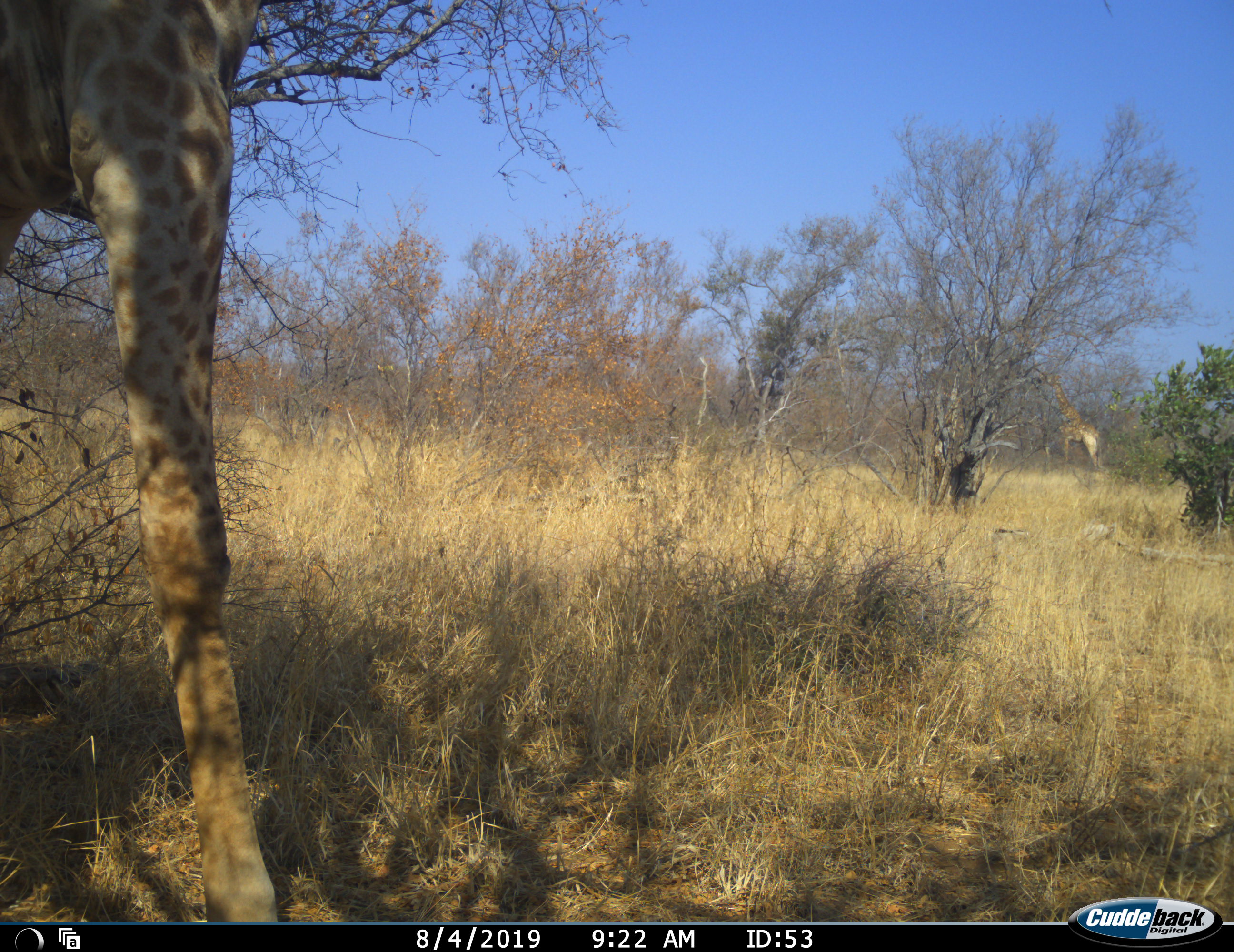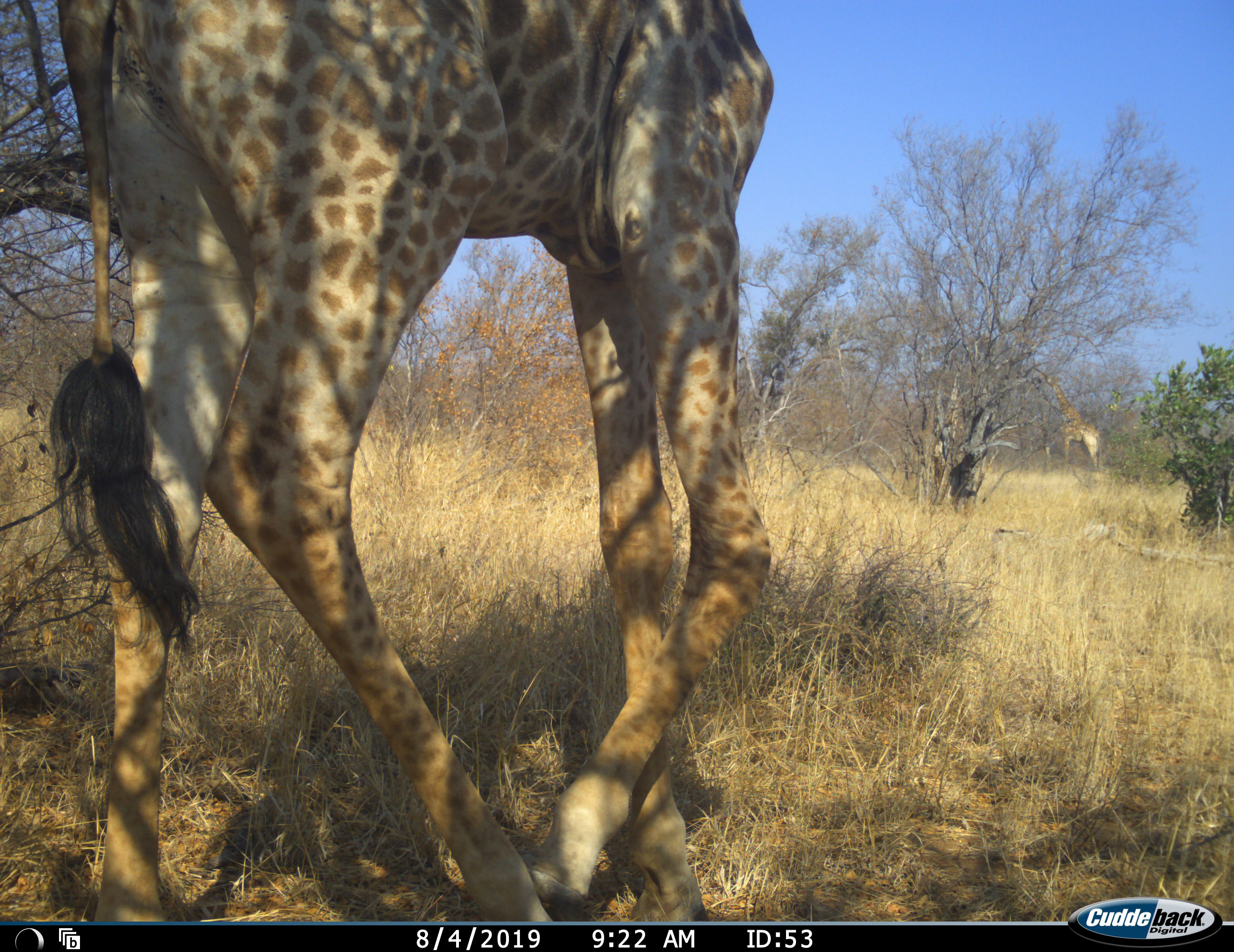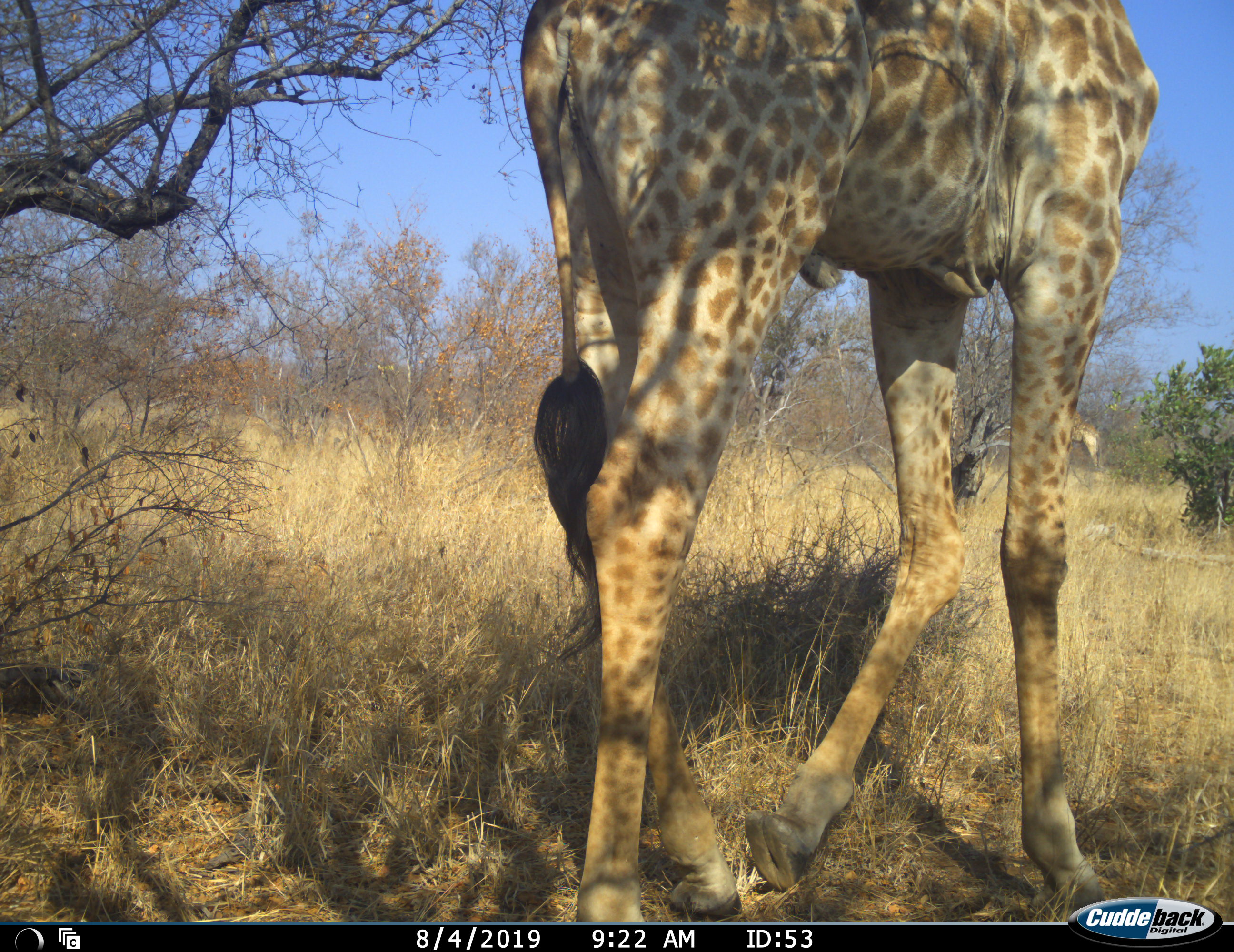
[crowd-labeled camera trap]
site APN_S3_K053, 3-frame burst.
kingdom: Animalia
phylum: Chordata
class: Mammalia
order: Artiodactyla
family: Giraffidae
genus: Giraffa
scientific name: Giraffa camelopardalis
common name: giraffe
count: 2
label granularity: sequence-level